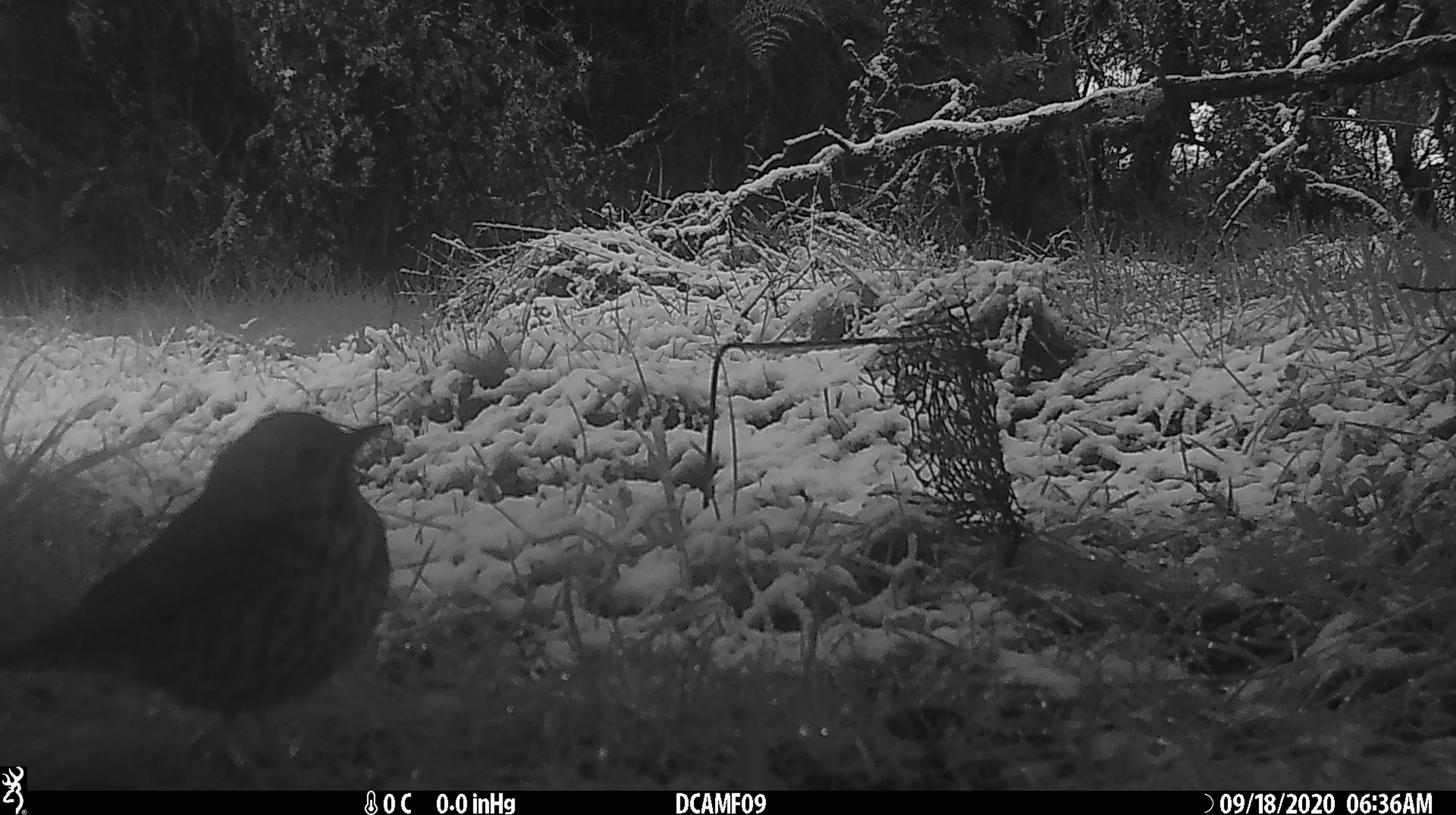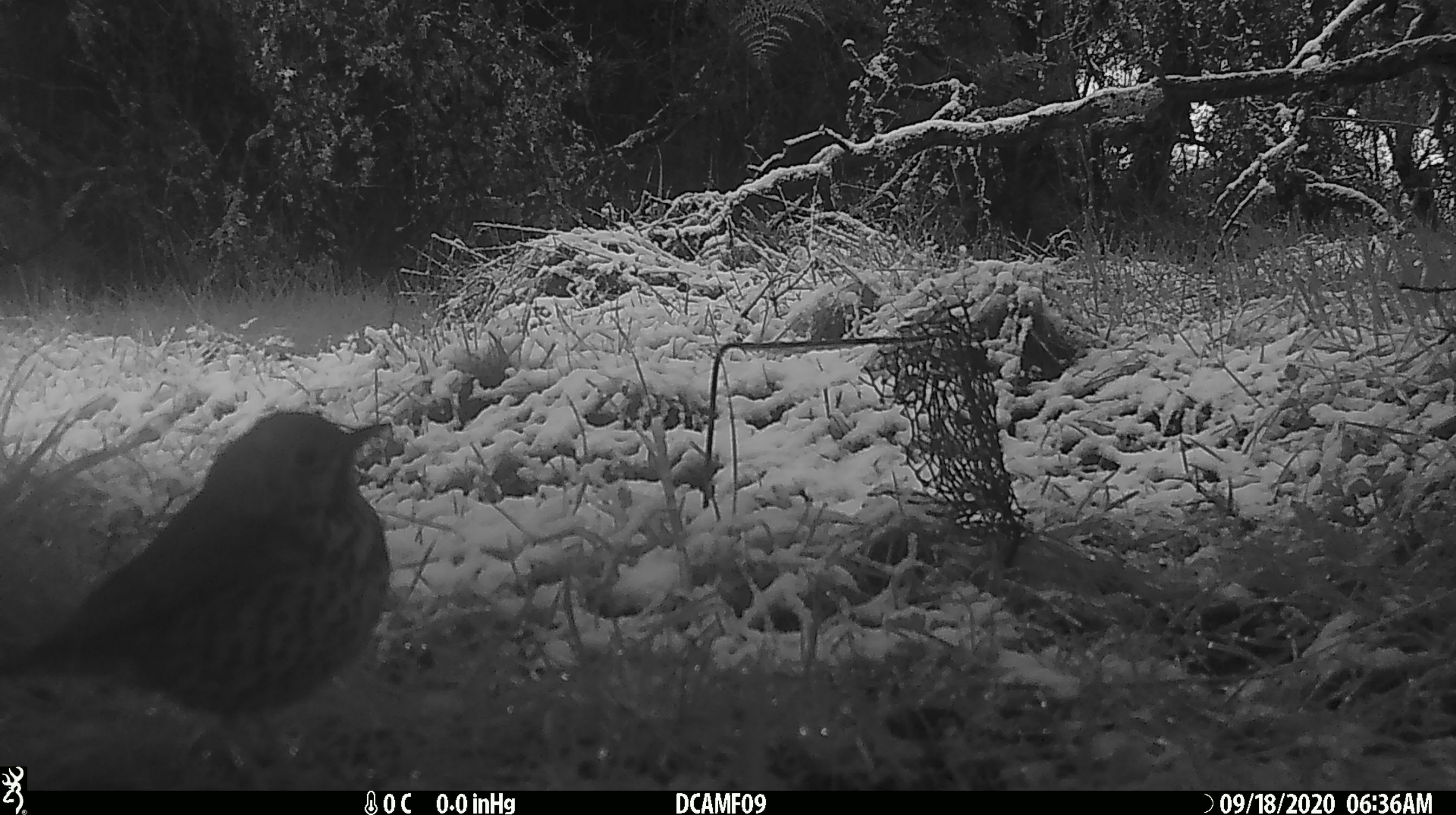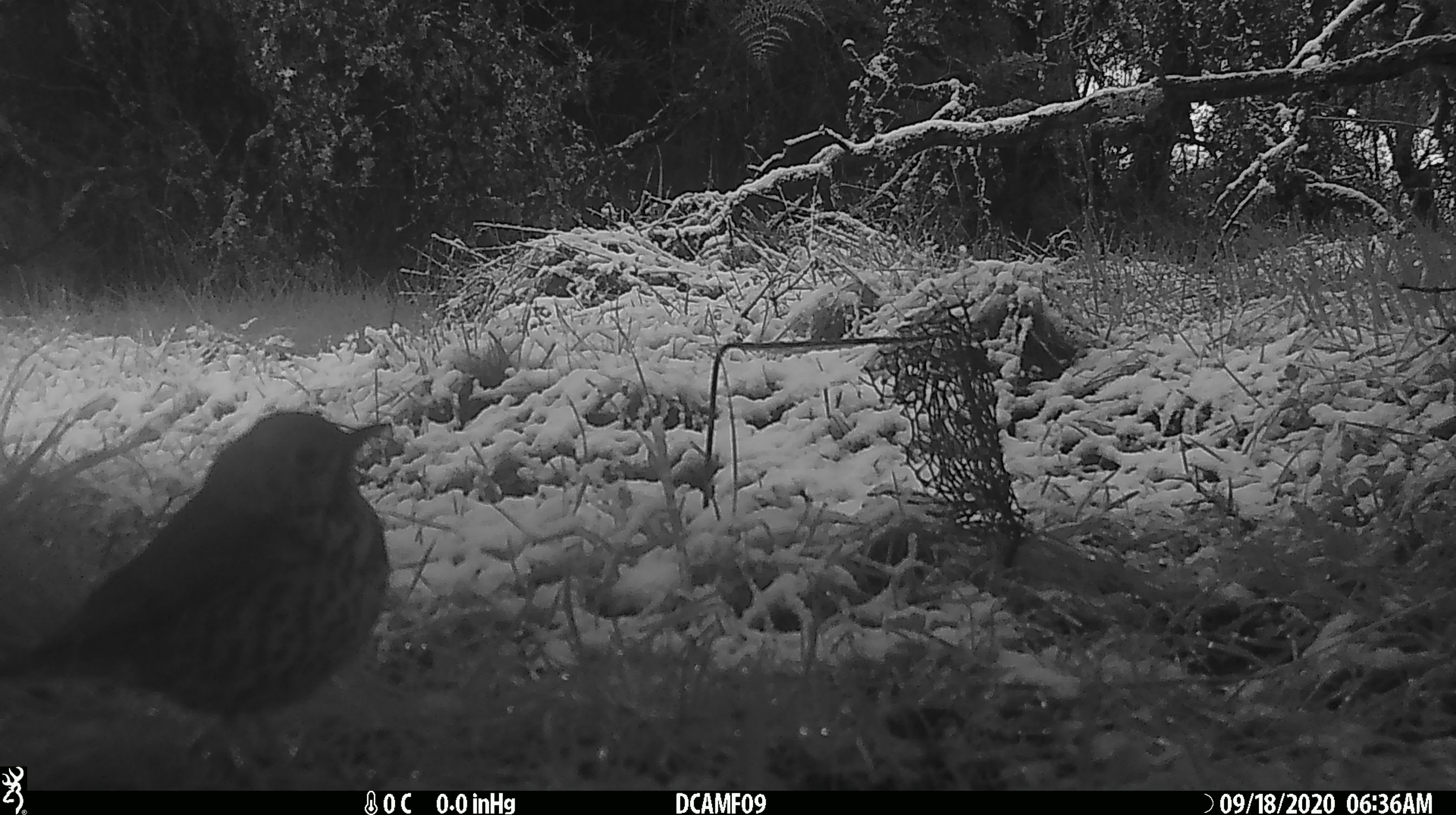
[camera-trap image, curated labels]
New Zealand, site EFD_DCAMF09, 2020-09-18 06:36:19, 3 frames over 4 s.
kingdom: Animalia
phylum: Chordata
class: Aves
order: Passeriformes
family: Turdidae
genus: Turdus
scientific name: Turdus philomelos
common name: song thrush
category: thrush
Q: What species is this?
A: Thrush (song thrush) (Turdus philomelos).